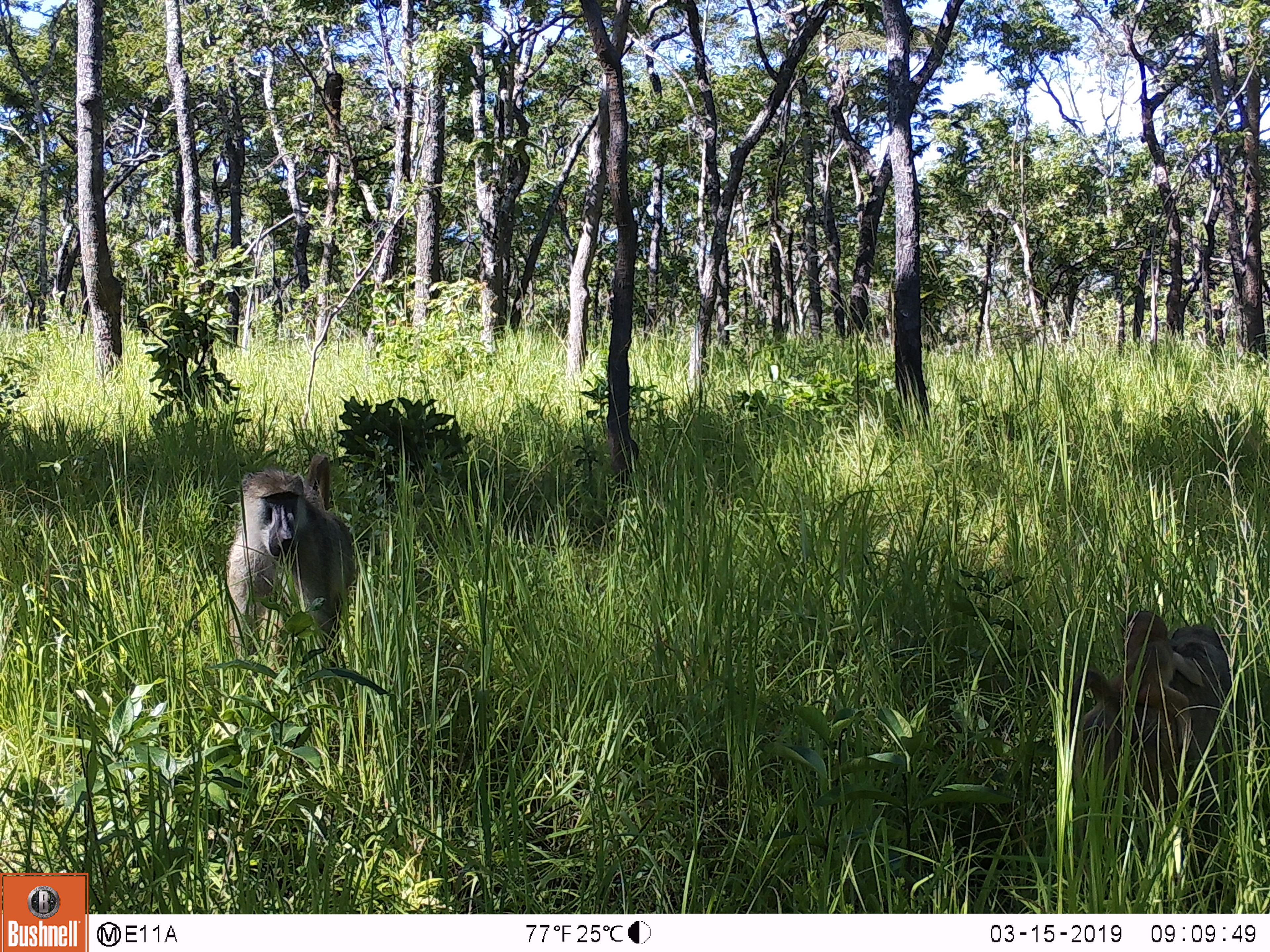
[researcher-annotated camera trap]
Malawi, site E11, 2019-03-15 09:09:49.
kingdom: Animalia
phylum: Chordata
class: Mammalia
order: Primates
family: Cercopithecidae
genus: Papio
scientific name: Papio cynocephalus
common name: yellow baboon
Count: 3.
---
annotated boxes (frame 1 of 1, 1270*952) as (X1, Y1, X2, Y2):
yellow baboon: (1038, 621, 1229, 842); (207, 442, 366, 640); (1040, 601, 1196, 732)